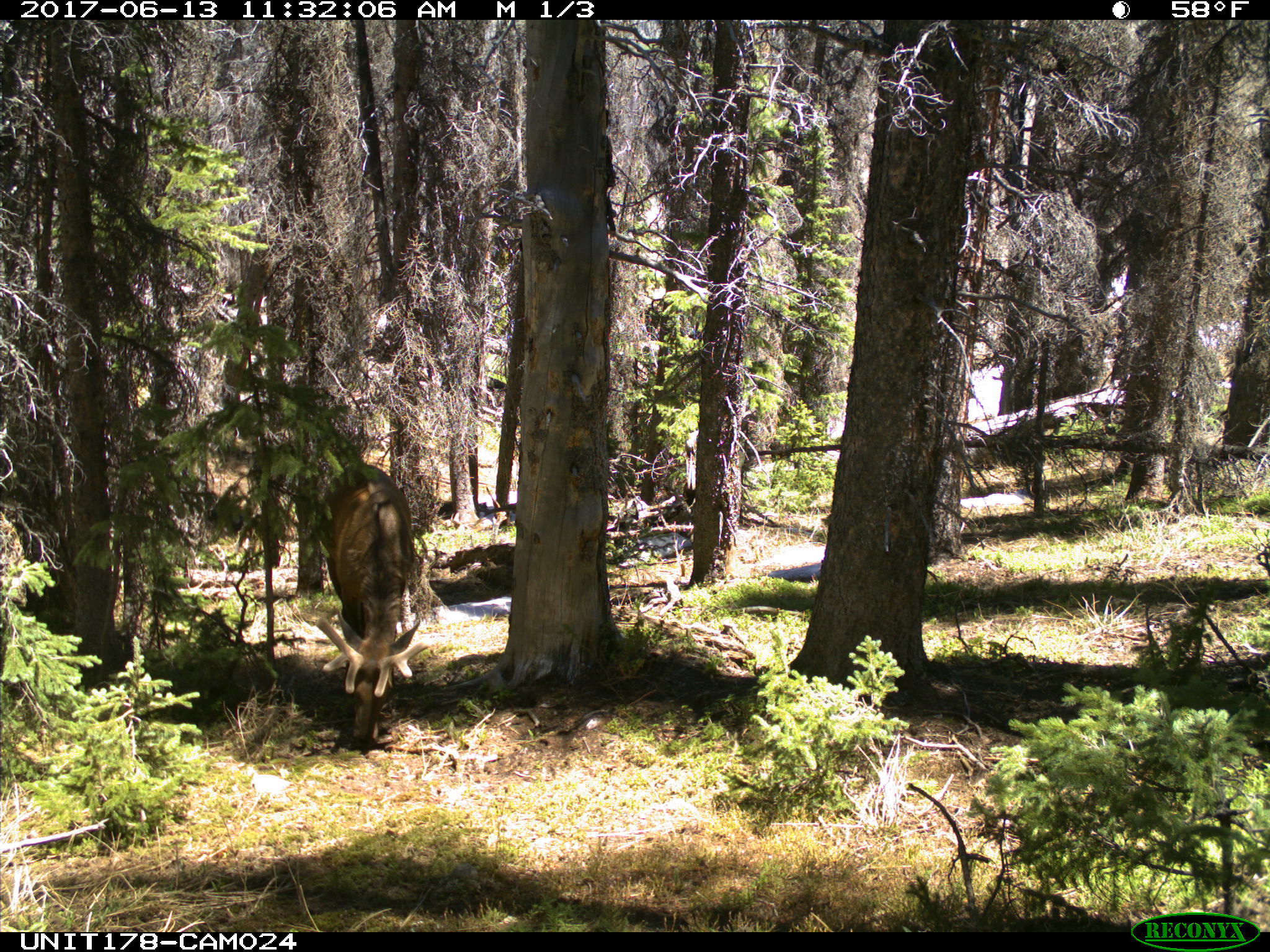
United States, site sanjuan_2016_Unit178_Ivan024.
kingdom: Animalia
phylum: Chordata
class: Mammalia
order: Artiodactyla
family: Cervidae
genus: Cervus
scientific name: Cervus elaphus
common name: red deer